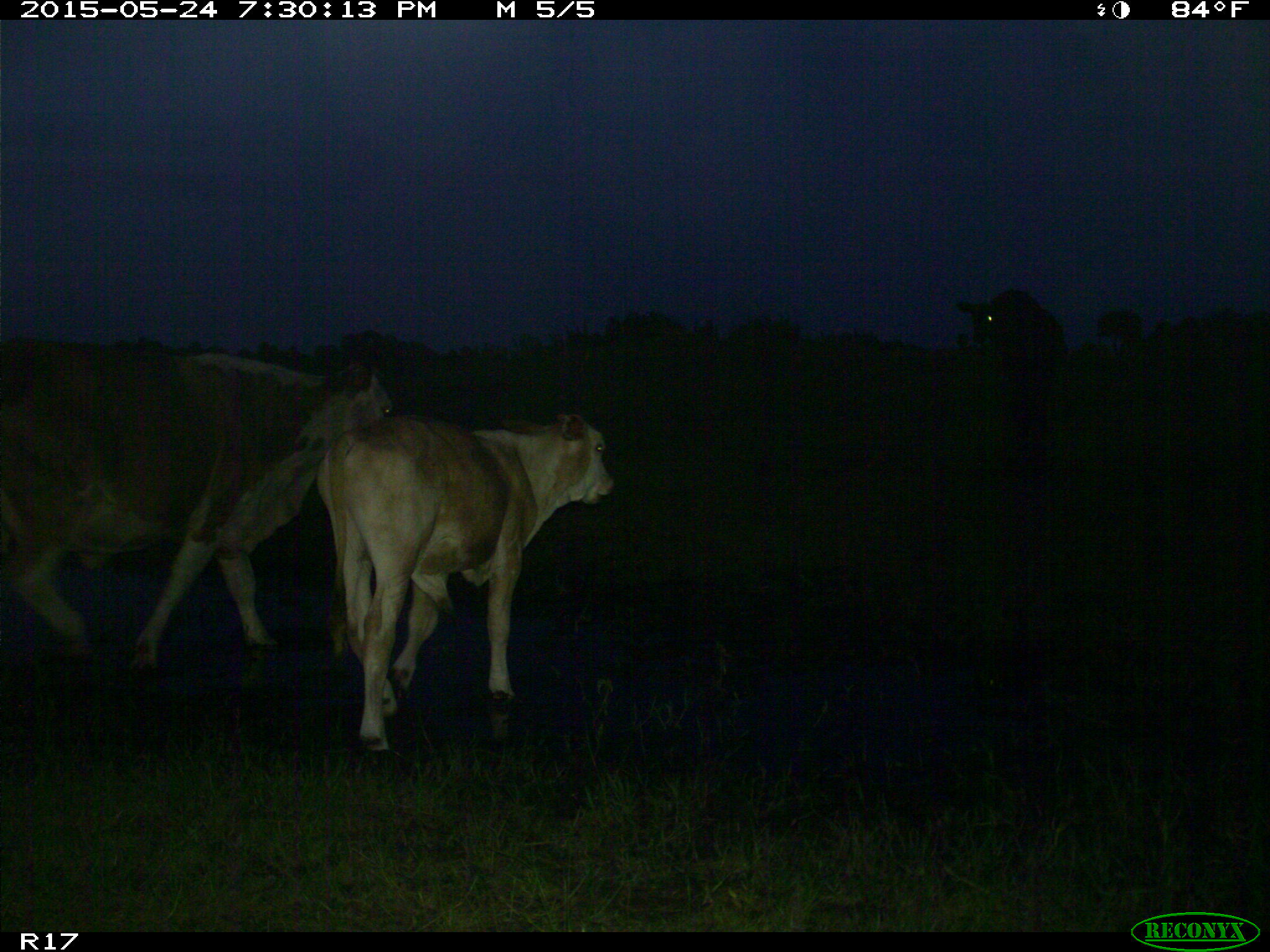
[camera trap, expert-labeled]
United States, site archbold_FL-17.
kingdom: Animalia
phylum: Chordata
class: Mammalia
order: Artiodactyla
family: Bovidae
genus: Bos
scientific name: Bos taurus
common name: domestic cow